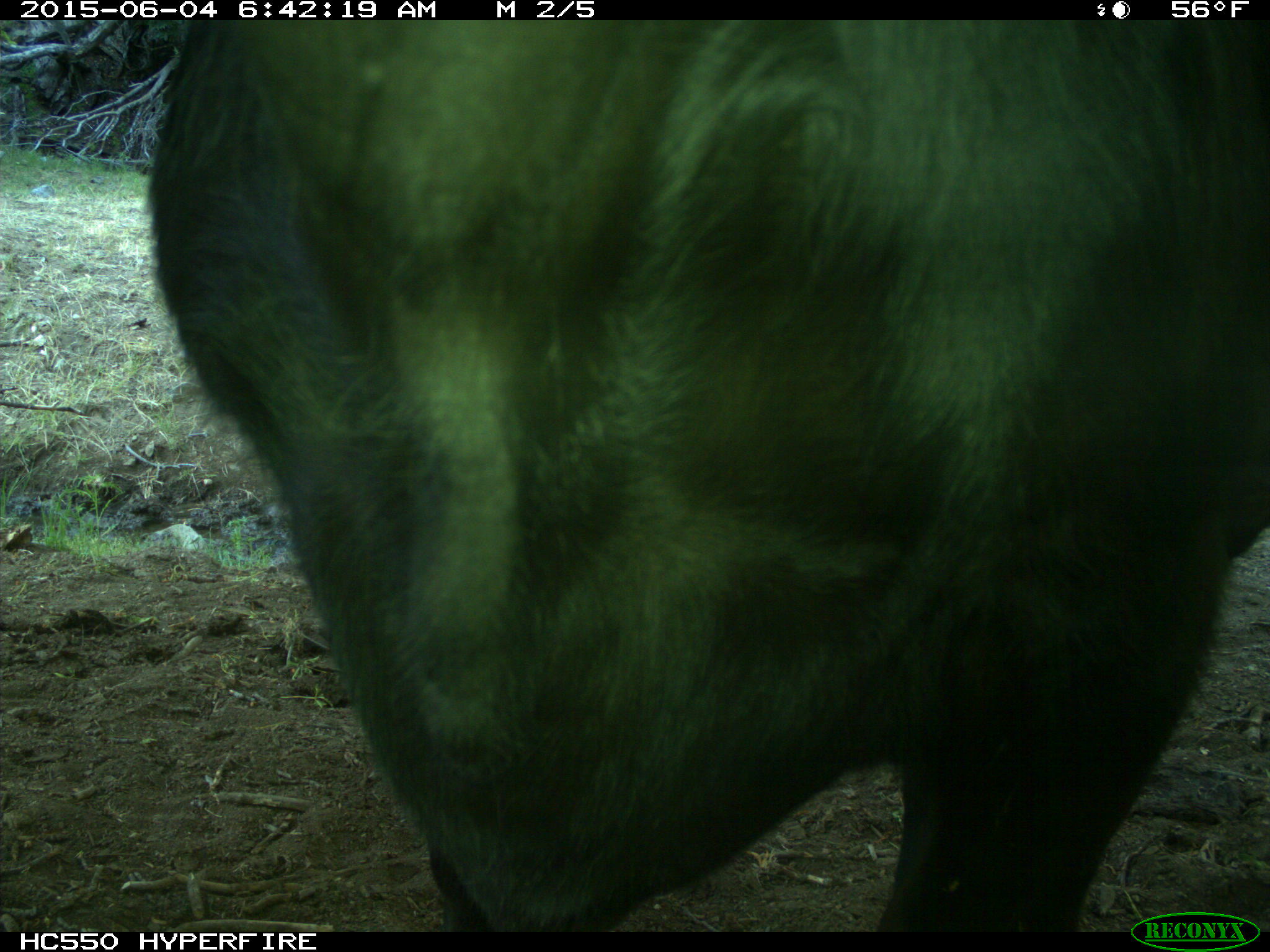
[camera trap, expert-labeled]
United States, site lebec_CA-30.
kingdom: Animalia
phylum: Chordata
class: Mammalia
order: Artiodactyla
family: Bovidae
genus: Bos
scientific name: Bos taurus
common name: domestic cow